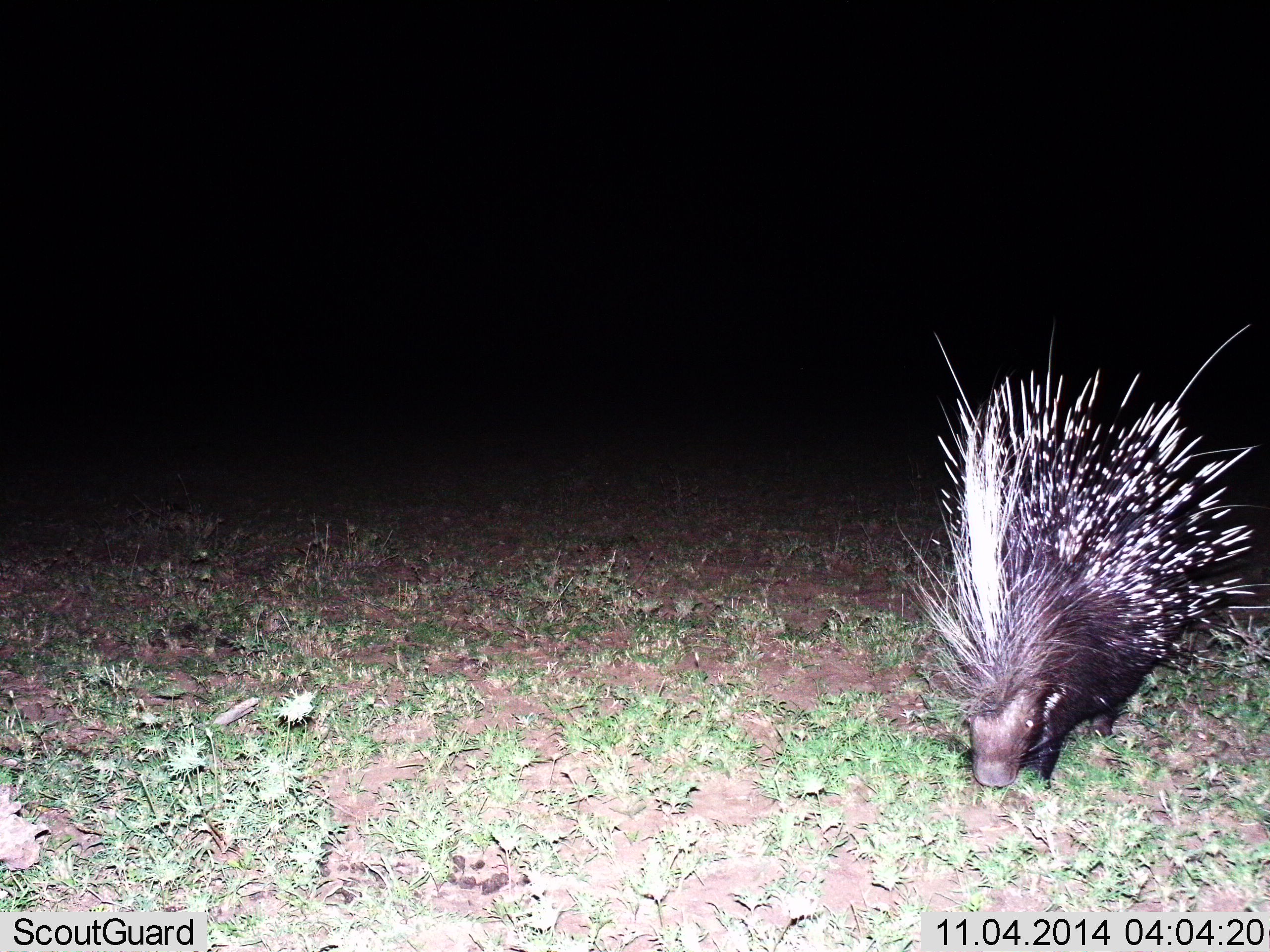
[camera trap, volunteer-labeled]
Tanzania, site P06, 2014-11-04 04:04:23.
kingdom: Animalia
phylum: Chordata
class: Mammalia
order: Rodentia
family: Hystricidae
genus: Hystrix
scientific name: Hystrix cristata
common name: crested porcupine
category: porcupine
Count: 1.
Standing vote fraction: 40%.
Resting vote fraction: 0%.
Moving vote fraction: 40%.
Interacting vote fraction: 0%.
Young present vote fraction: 0%.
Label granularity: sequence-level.